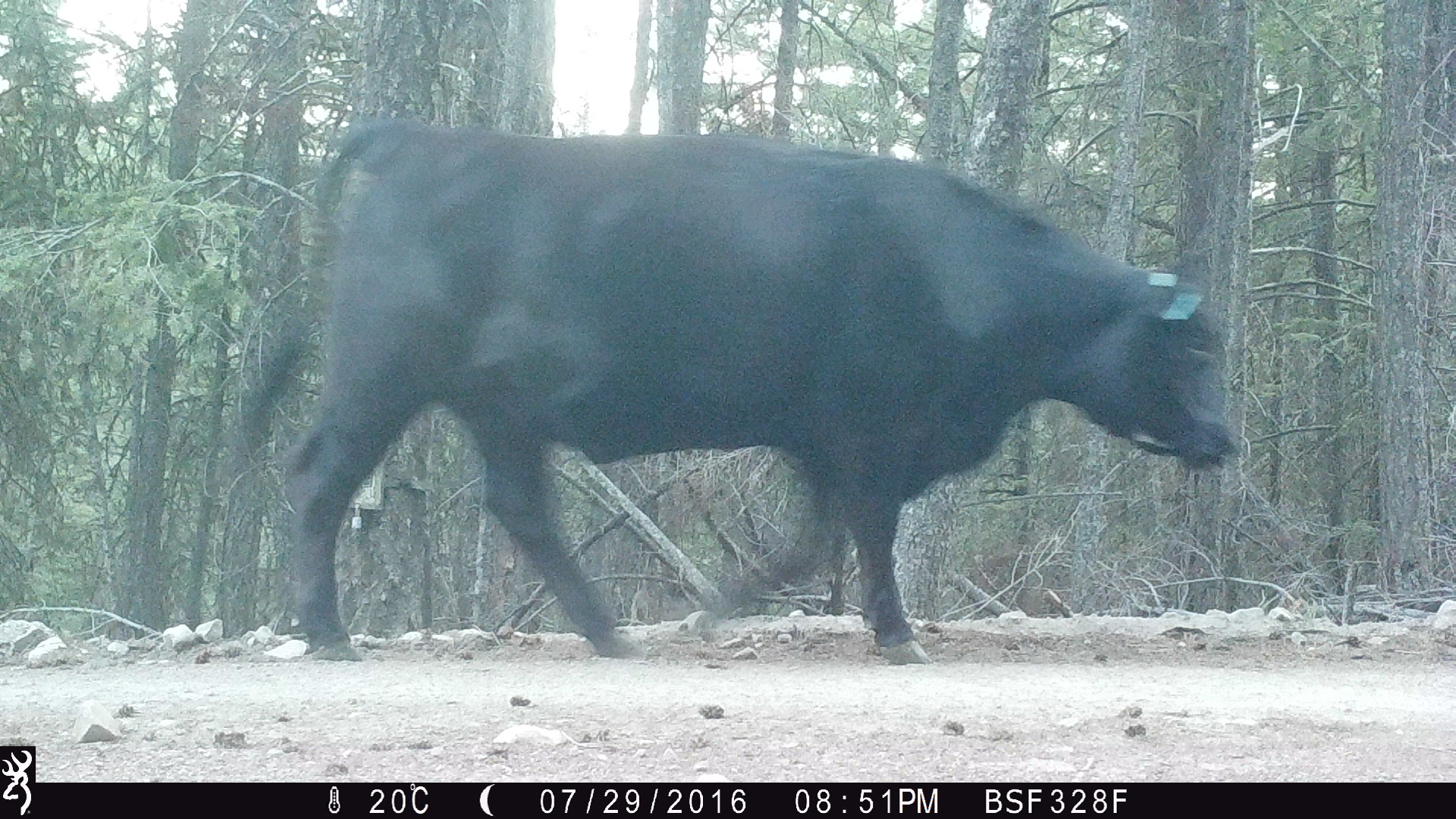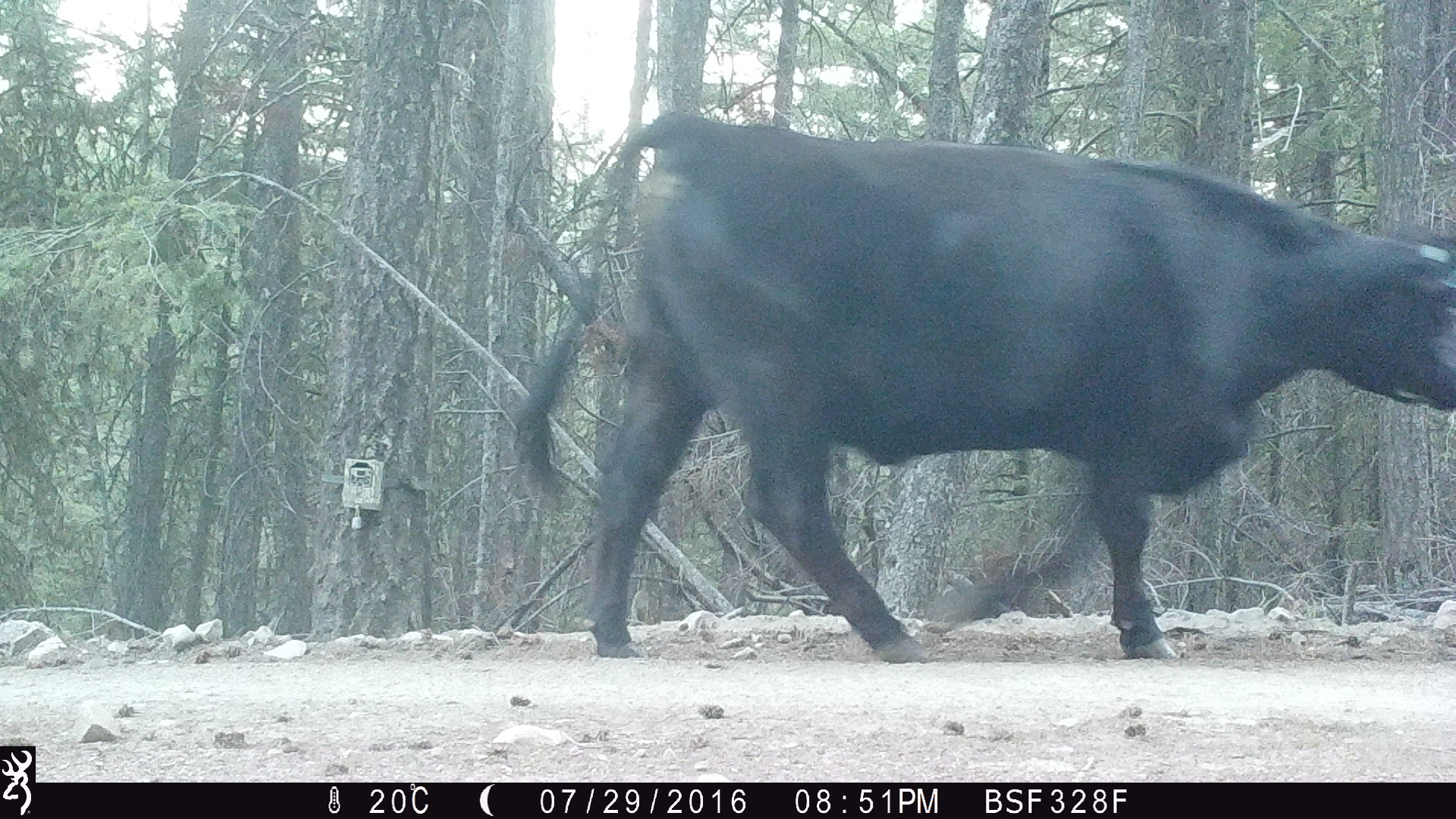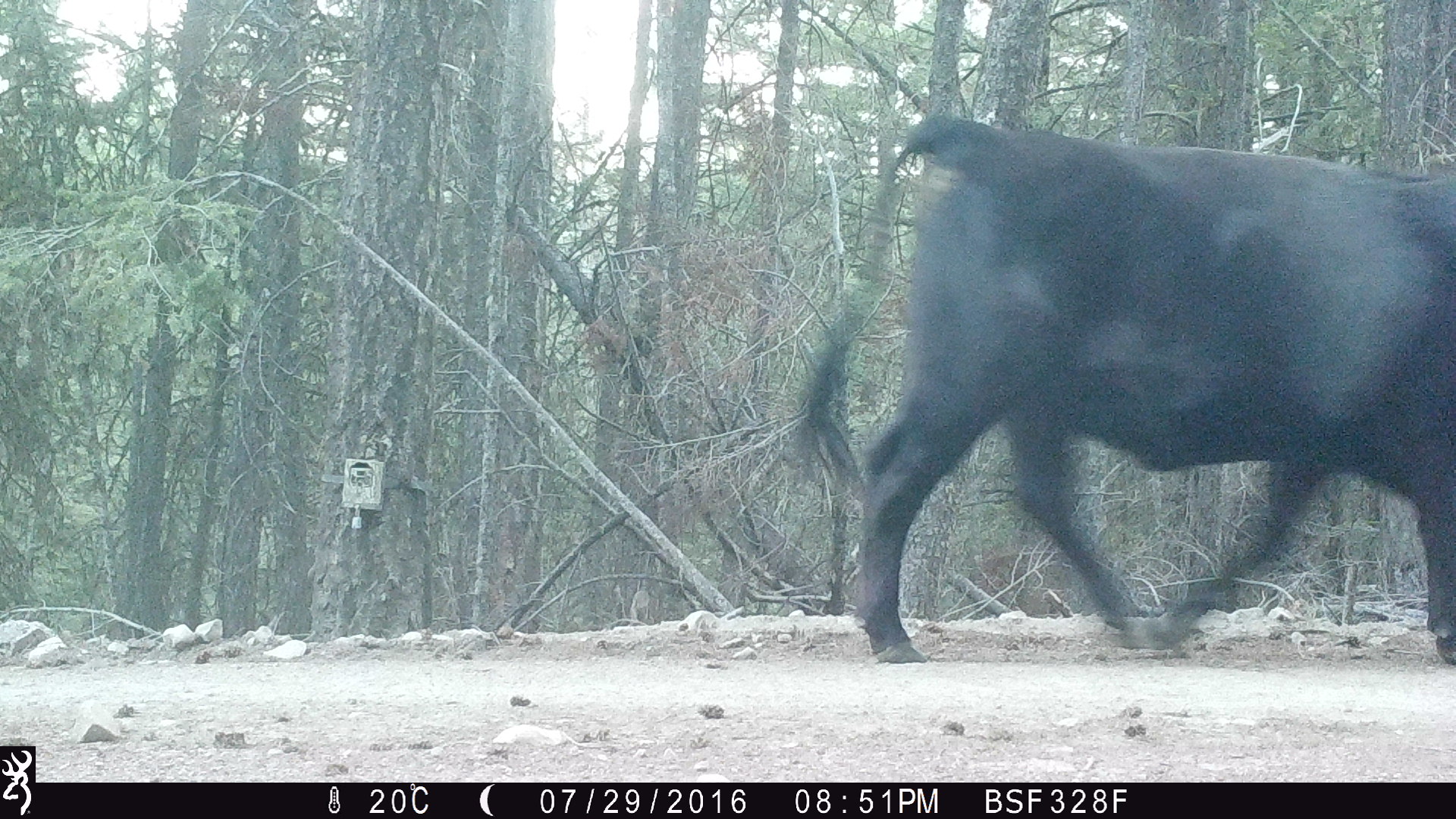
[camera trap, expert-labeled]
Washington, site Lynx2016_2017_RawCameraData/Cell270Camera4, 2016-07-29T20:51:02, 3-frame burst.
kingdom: Animalia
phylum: Chordata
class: Mammalia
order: Artiodactyla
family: Bovidae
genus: Bos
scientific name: Bos taurus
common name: domestic cattle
Domestic cattle (Bos taurus). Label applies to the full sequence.